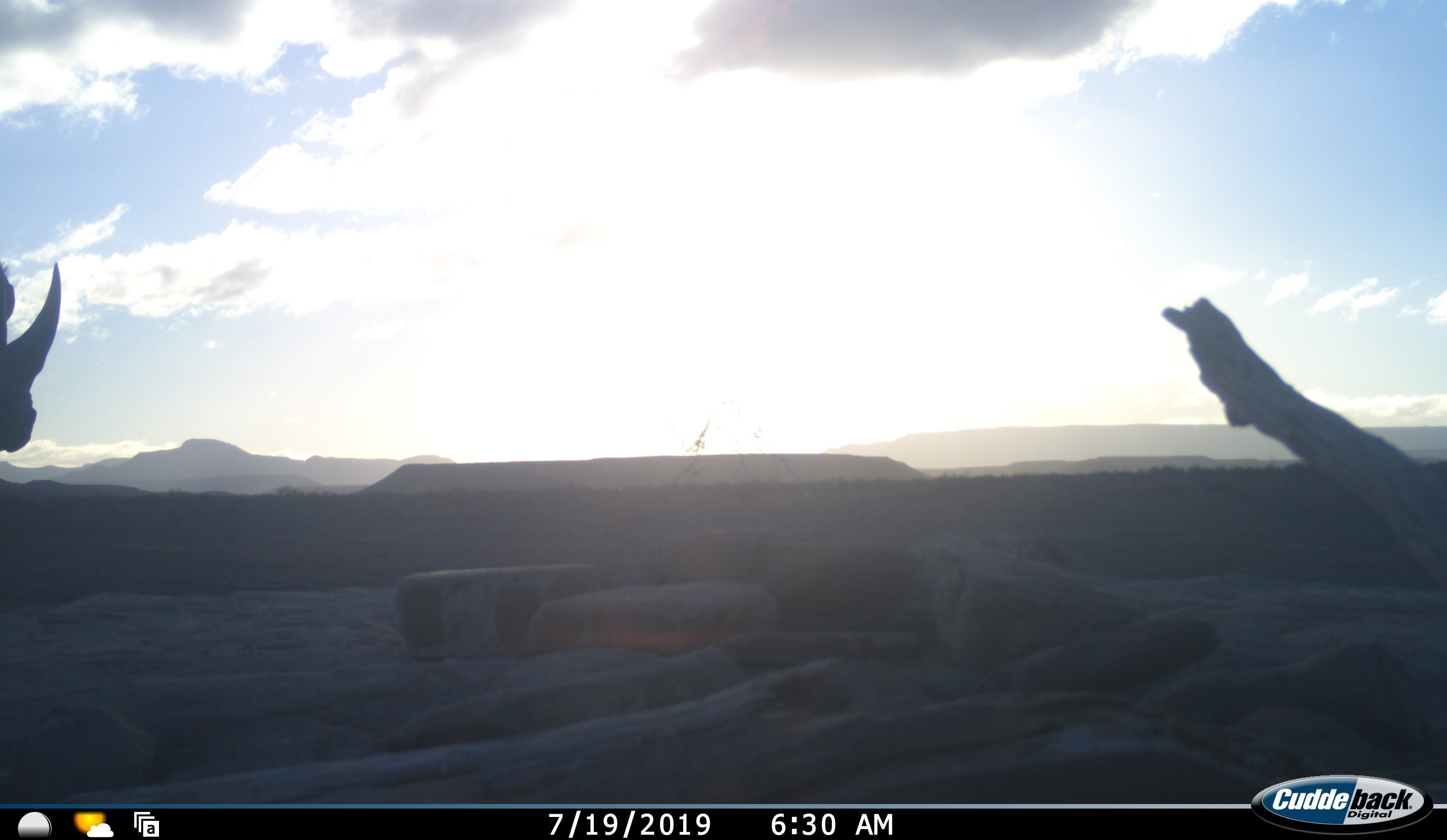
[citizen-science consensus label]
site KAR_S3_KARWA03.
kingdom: Animalia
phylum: Chordata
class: Mammalia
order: Perissodactyla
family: Rhinocerotidae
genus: Diceros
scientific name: Diceros bicornis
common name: black rhinoceros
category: rhinocerosblack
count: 1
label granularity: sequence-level